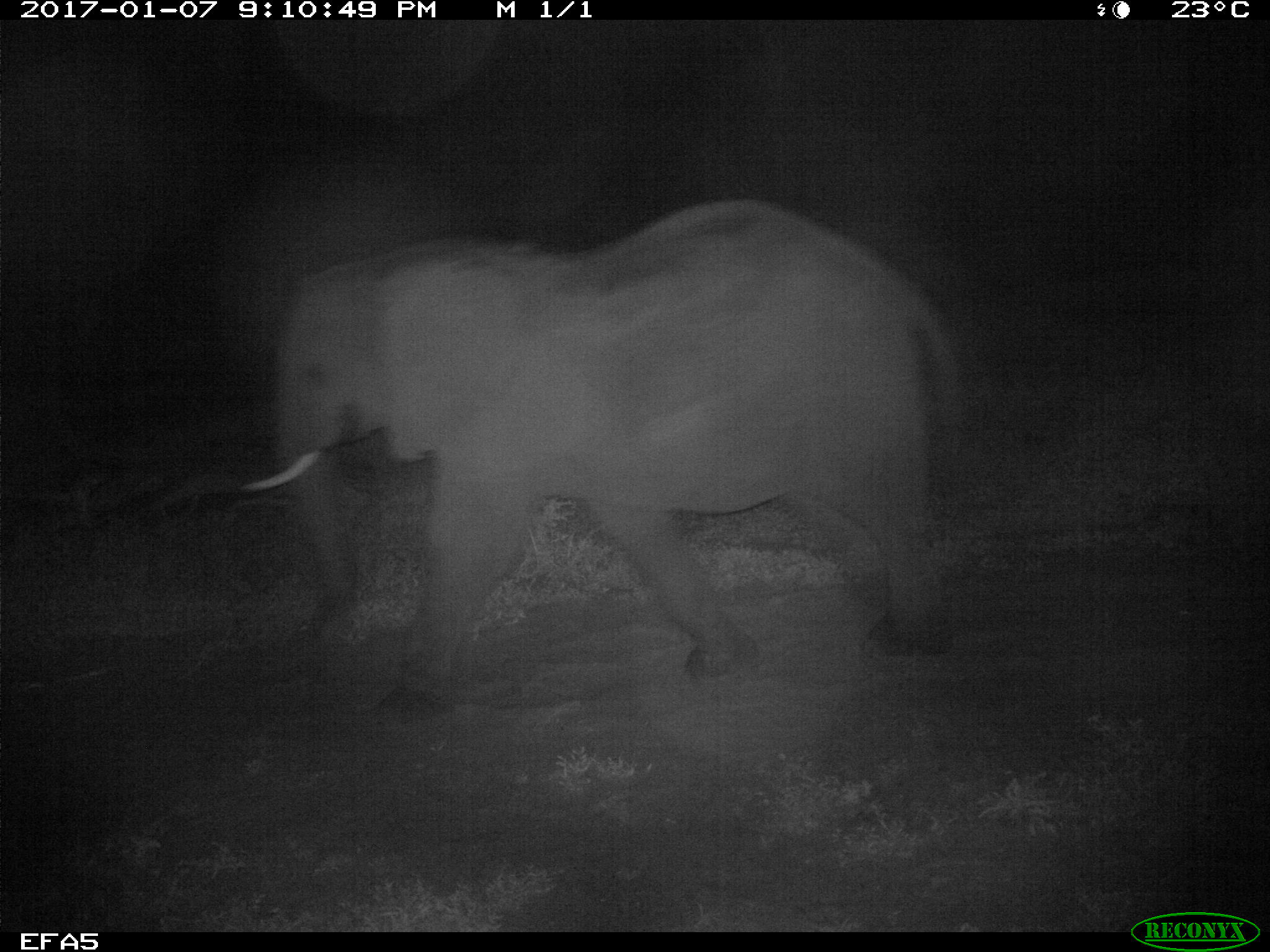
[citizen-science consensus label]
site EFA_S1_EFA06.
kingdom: Animalia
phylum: Chordata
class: Mammalia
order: Proboscidea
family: Elephantidae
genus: Loxodonta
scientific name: Loxodonta africana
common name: african bush elephant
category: elephant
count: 1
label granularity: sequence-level